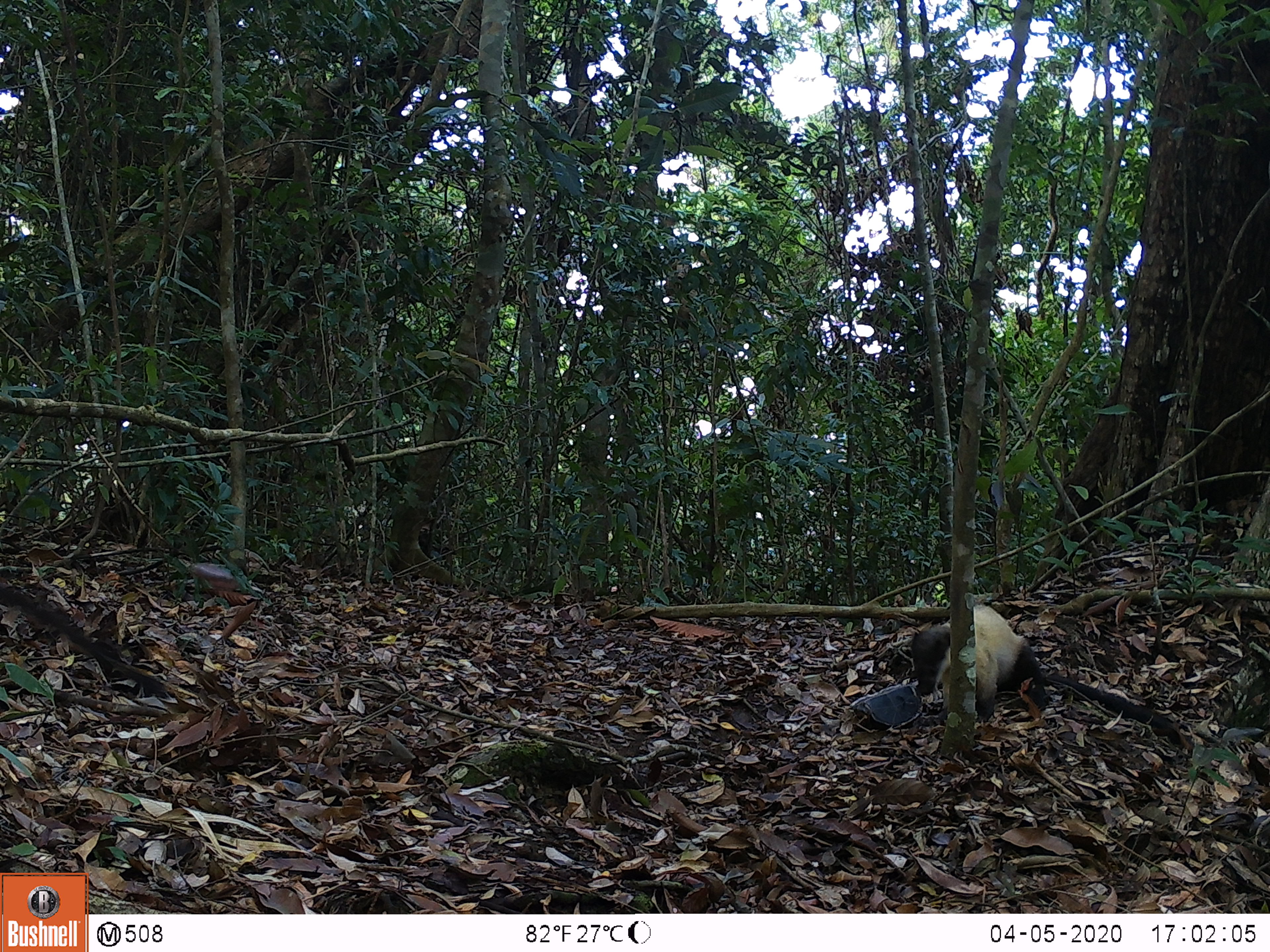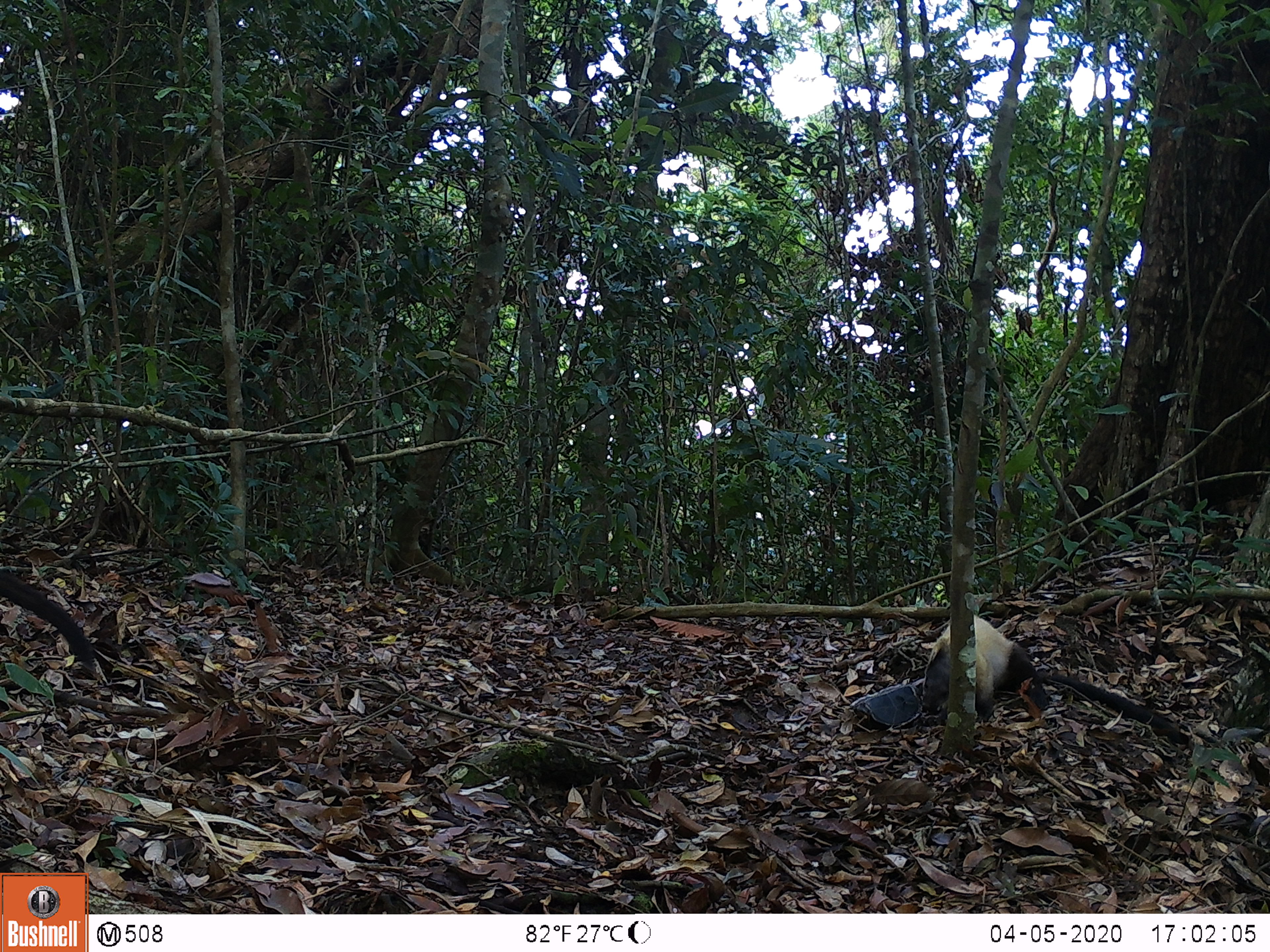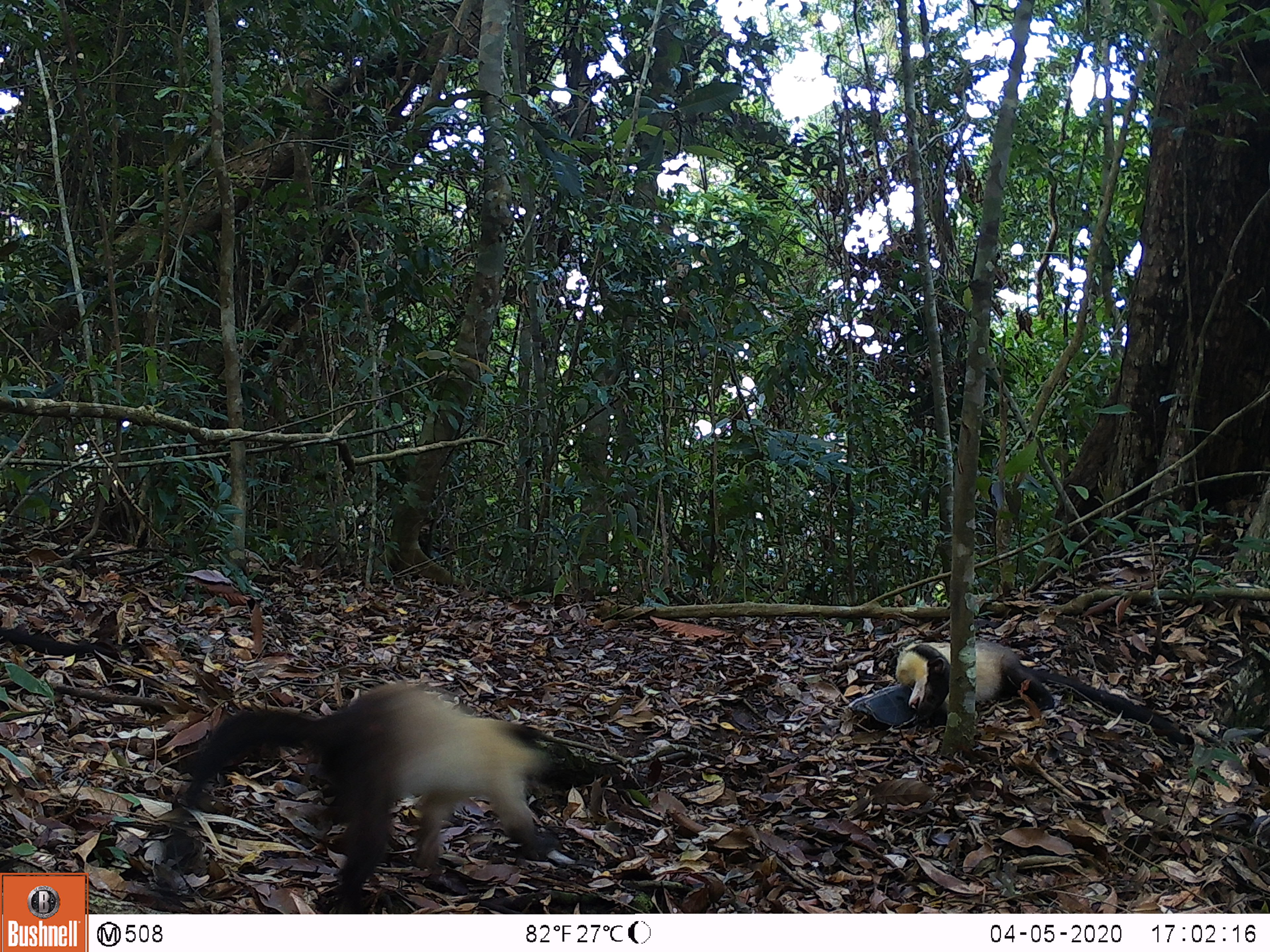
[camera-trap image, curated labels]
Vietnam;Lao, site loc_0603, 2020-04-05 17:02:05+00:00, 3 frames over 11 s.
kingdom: Animalia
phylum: Chordata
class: Mammalia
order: Carnivora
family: Mustelidae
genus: Martes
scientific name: Martes flavigula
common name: yellow-throated marten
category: yellow throated marten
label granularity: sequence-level